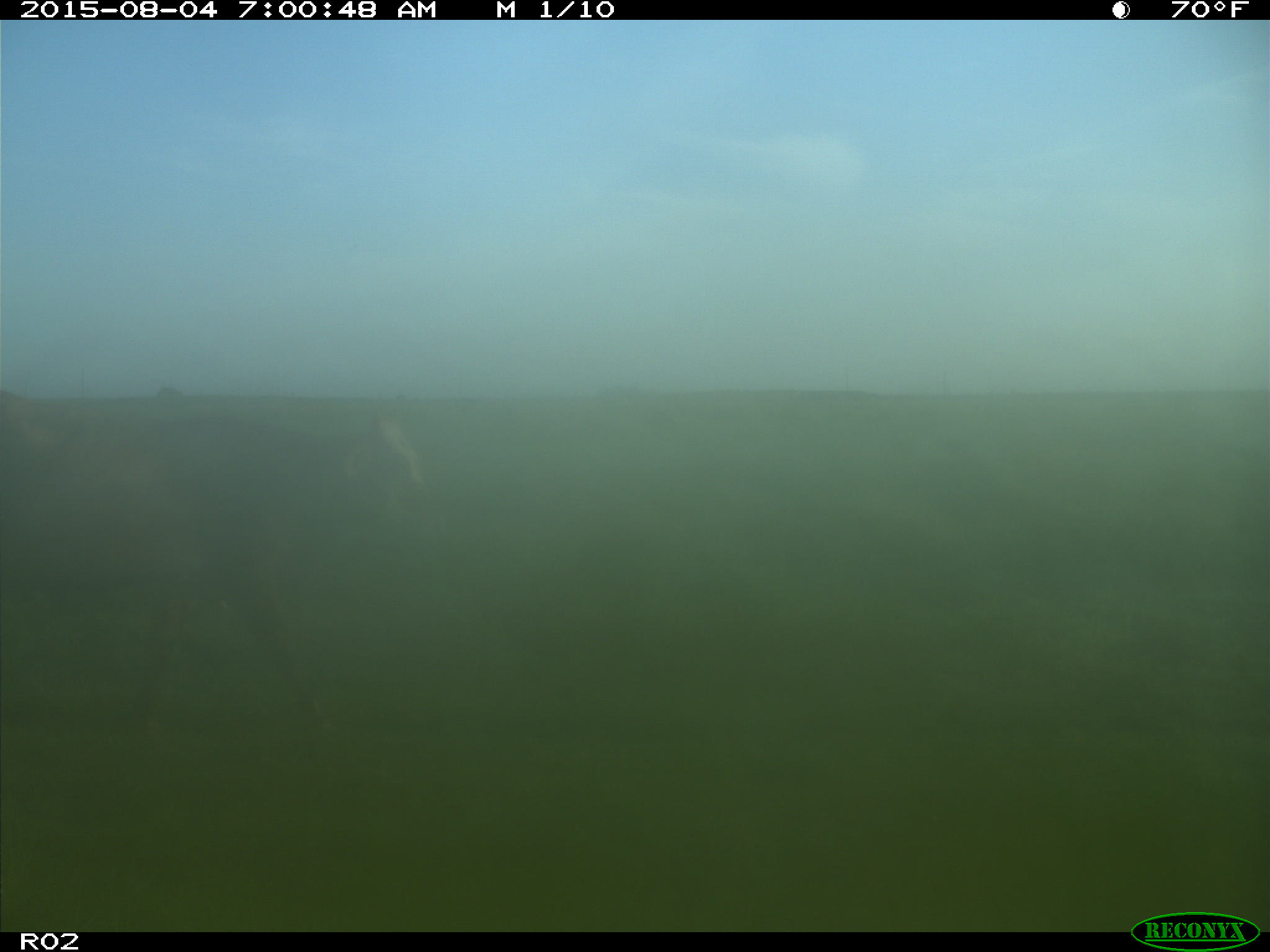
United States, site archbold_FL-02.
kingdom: Animalia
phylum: Chordata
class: Mammalia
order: Artiodactyla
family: Bovidae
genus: Bos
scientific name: Bos taurus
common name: domestic cow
Bos taurus (domestic cow).